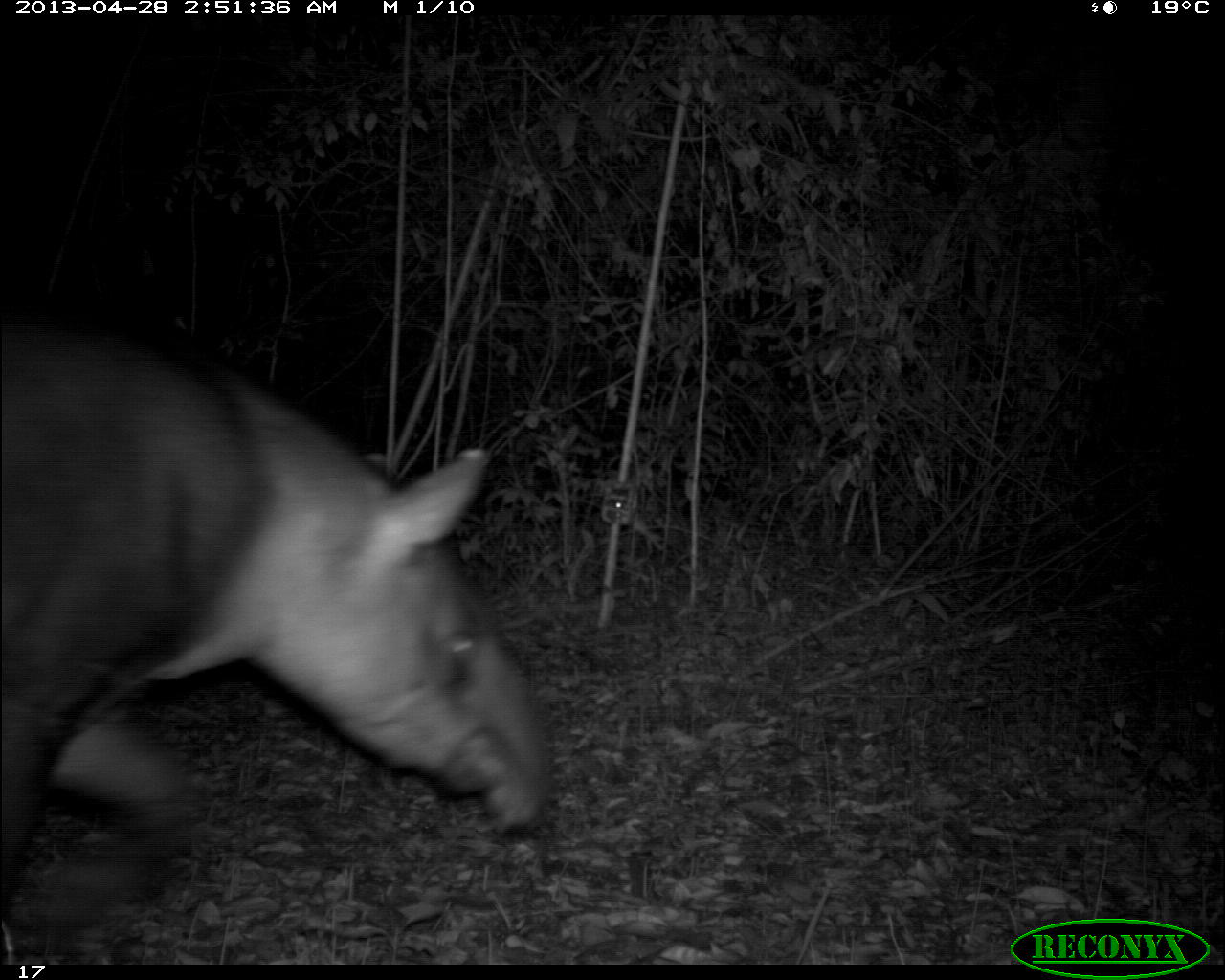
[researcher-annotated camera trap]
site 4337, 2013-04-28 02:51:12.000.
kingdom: Animalia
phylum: Chordata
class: Mammalia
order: Perissodactyla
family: Tapiridae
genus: Tapirus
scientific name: Tapirus bairdii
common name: baird's tapir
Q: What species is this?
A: Tapirus bairdii (baird's tapir).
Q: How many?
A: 1.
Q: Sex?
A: Female.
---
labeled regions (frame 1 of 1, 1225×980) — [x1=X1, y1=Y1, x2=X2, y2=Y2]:
tapirus bairdii: [x1=1, y1=316, x2=554, y2=964]